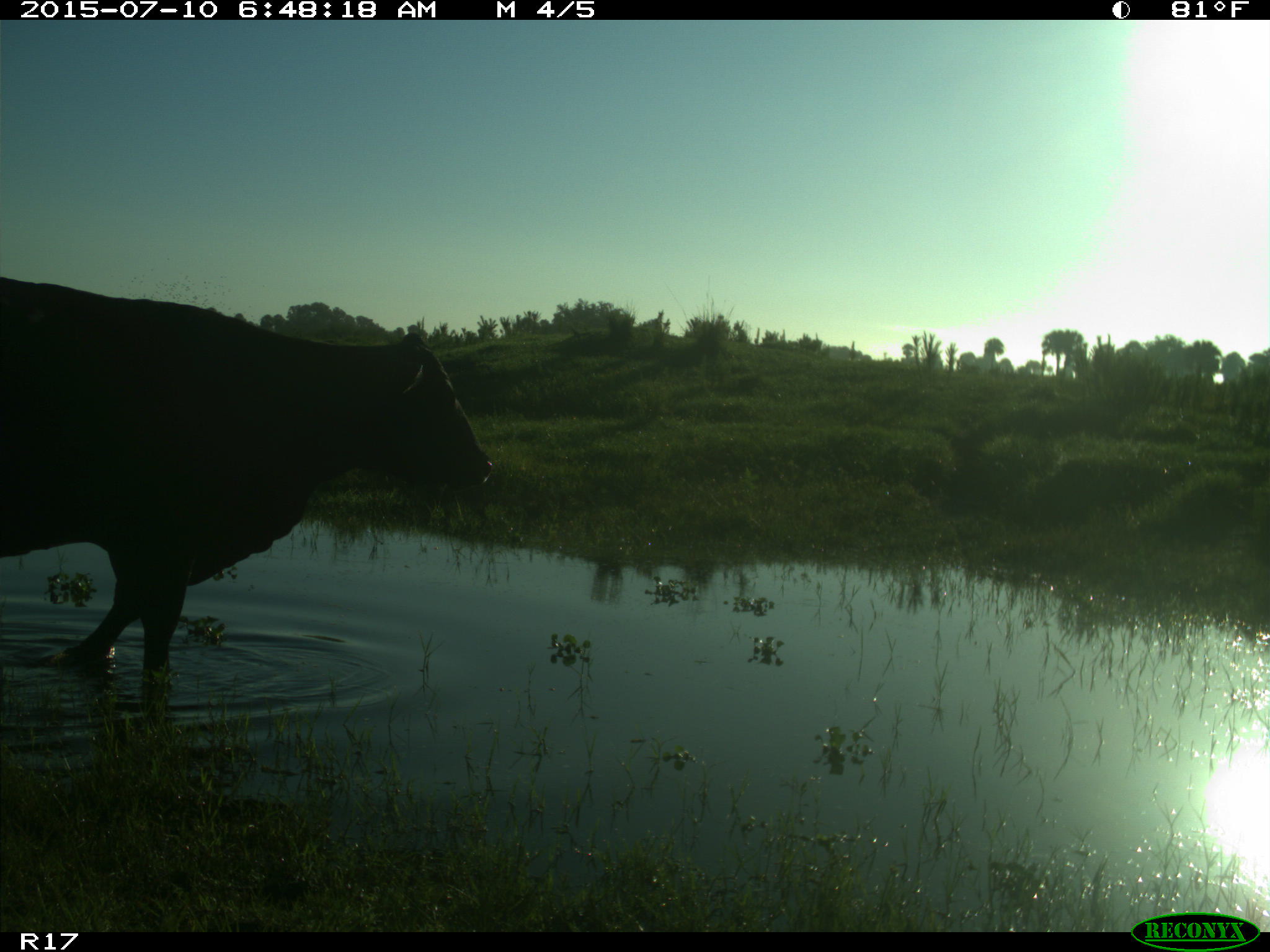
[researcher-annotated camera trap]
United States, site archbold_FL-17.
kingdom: Animalia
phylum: Chordata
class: Mammalia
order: Artiodactyla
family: Bovidae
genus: Bos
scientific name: Bos taurus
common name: domestic cow